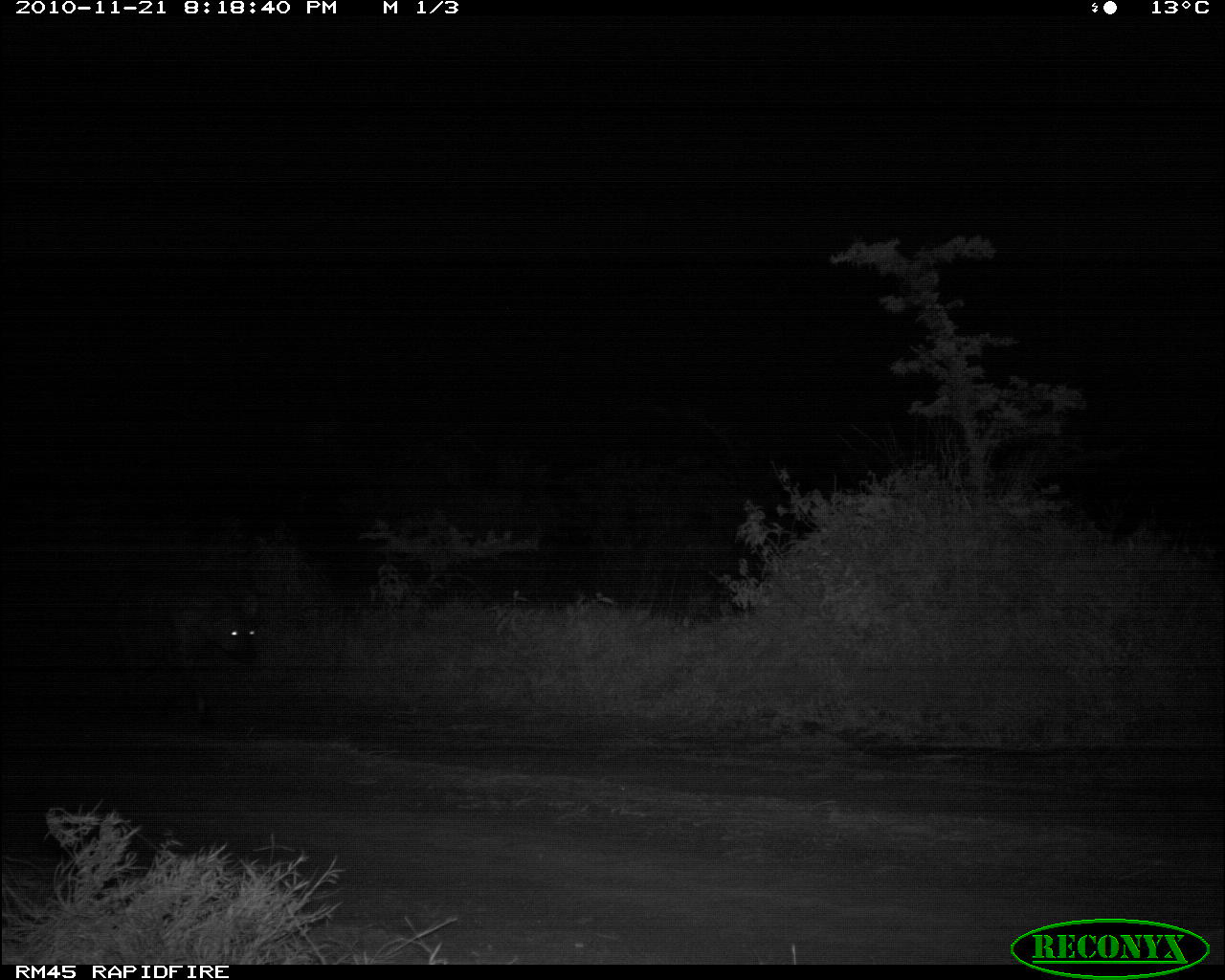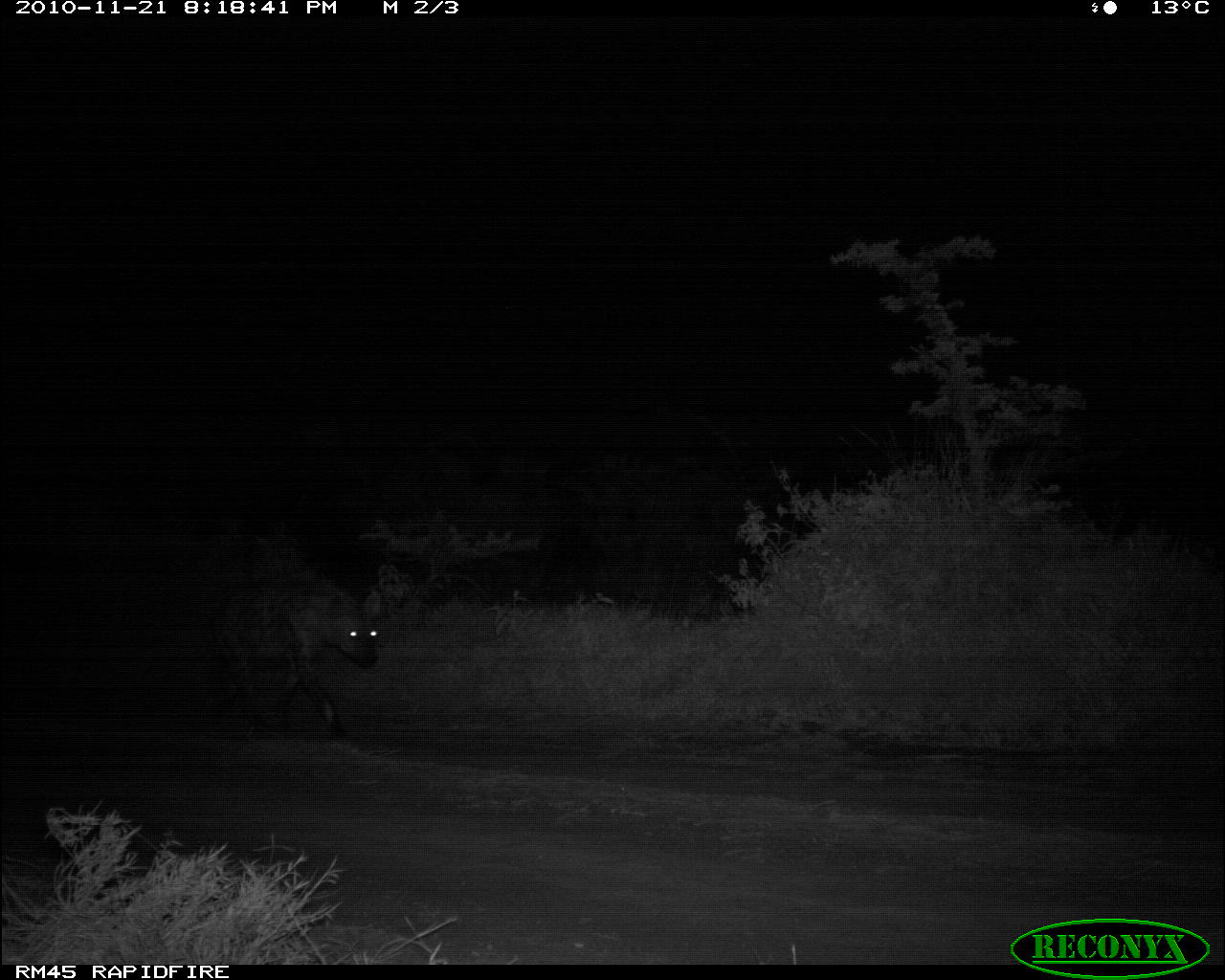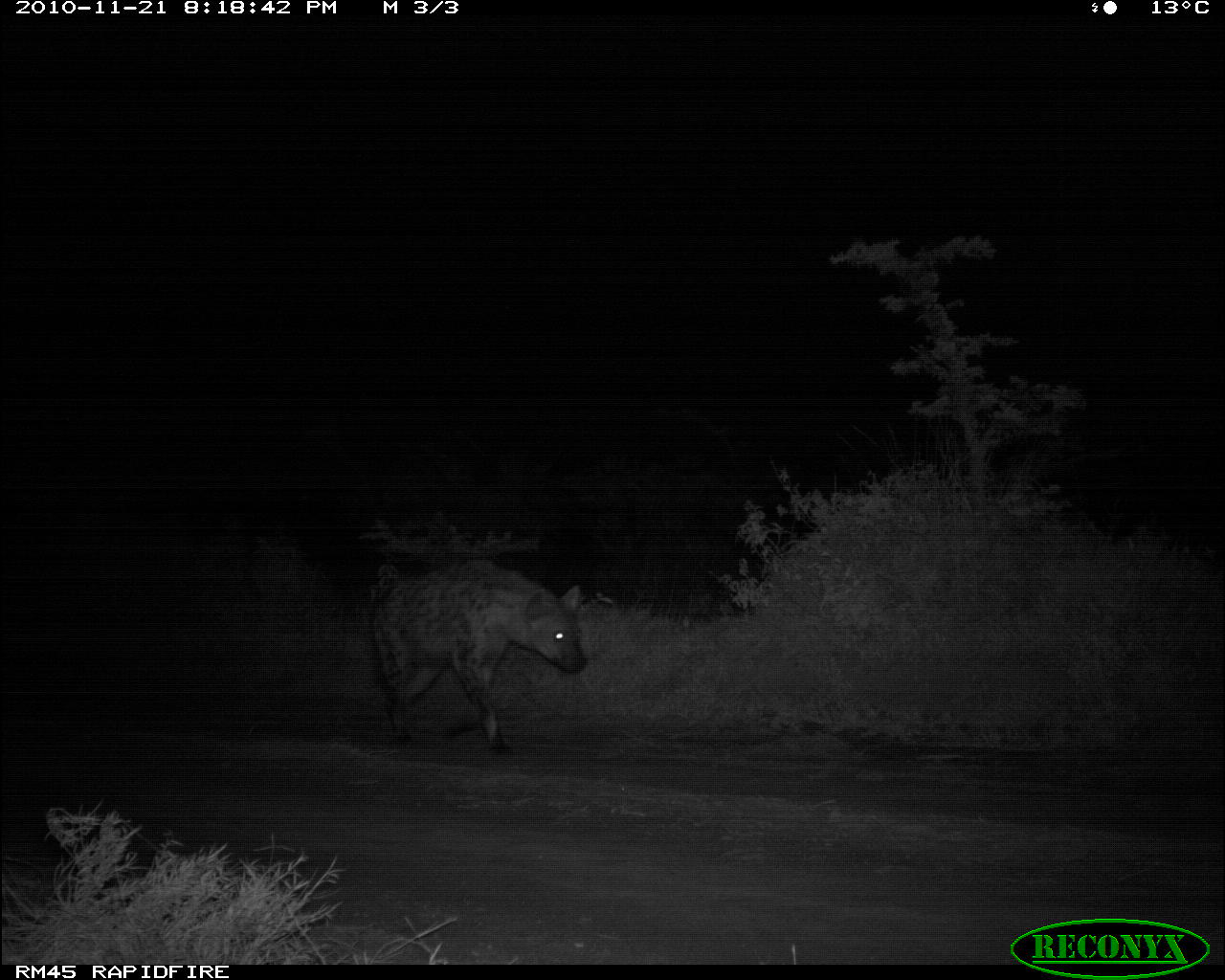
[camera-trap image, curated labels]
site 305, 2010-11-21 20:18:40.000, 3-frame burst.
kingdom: Animalia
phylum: Chordata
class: Mammalia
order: Carnivora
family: Hyaenidae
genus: Crocuta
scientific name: Crocuta crocuta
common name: spotted hyena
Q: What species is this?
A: Crocuta crocuta (spotted hyena).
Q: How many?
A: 1.